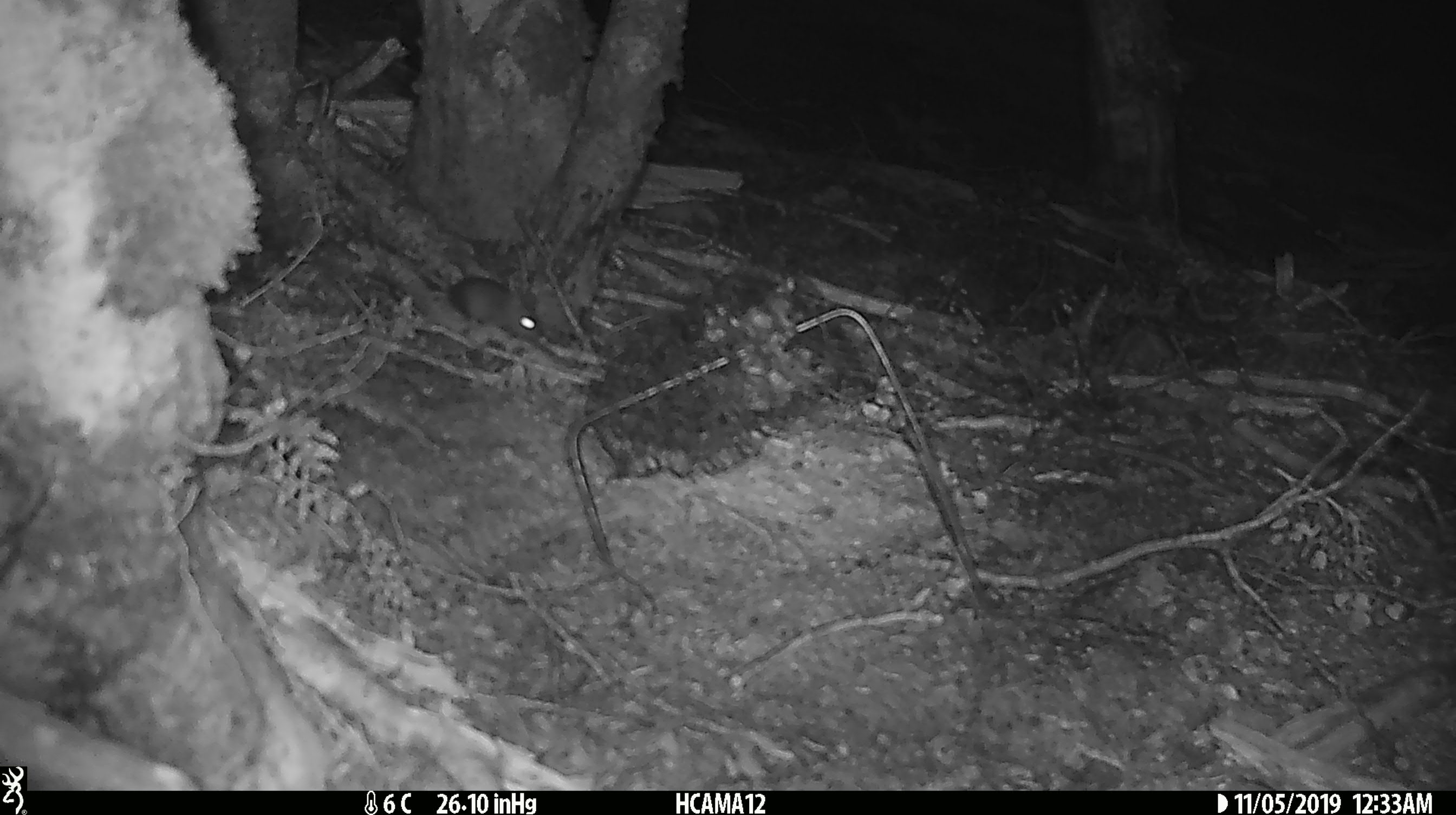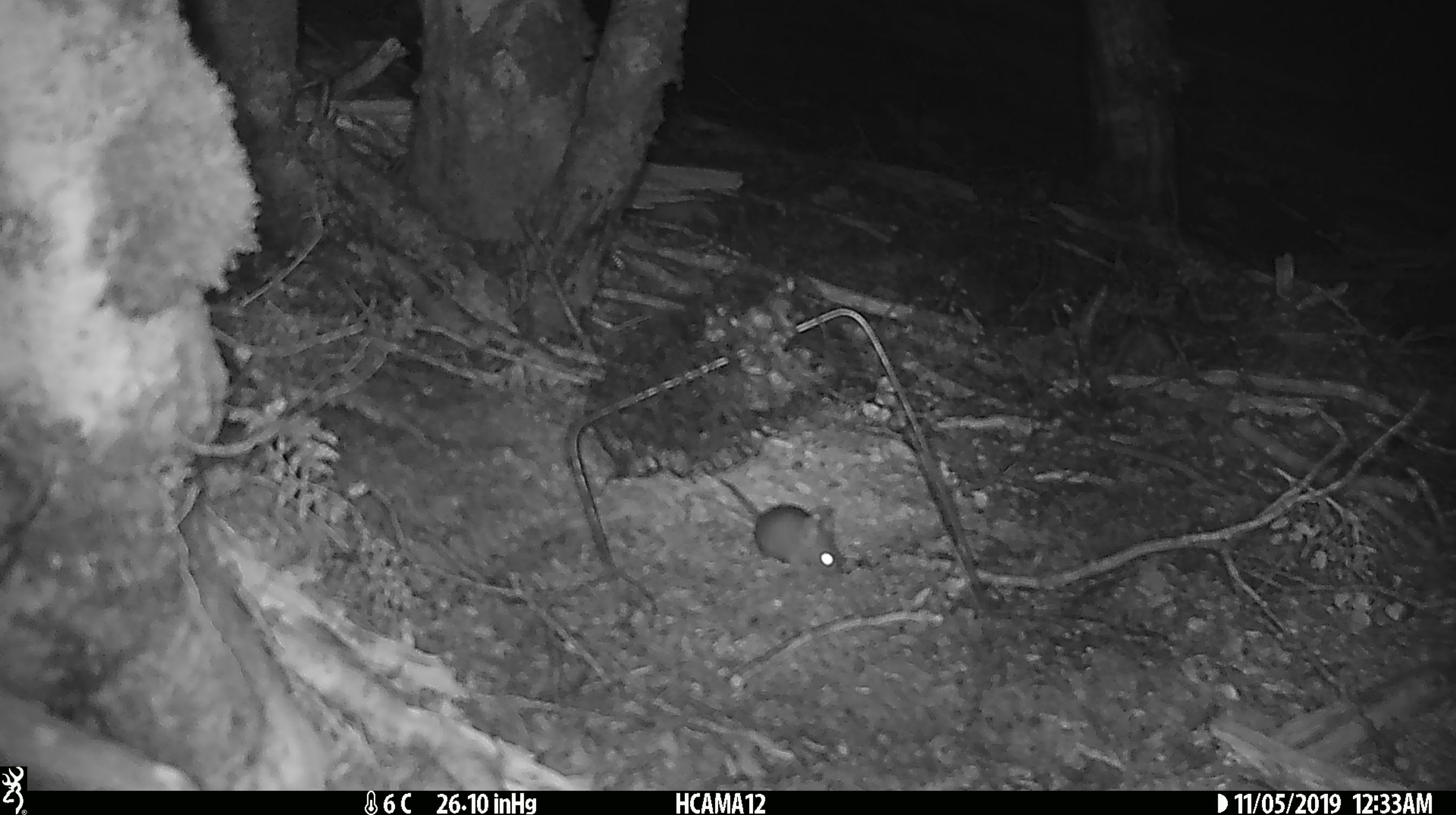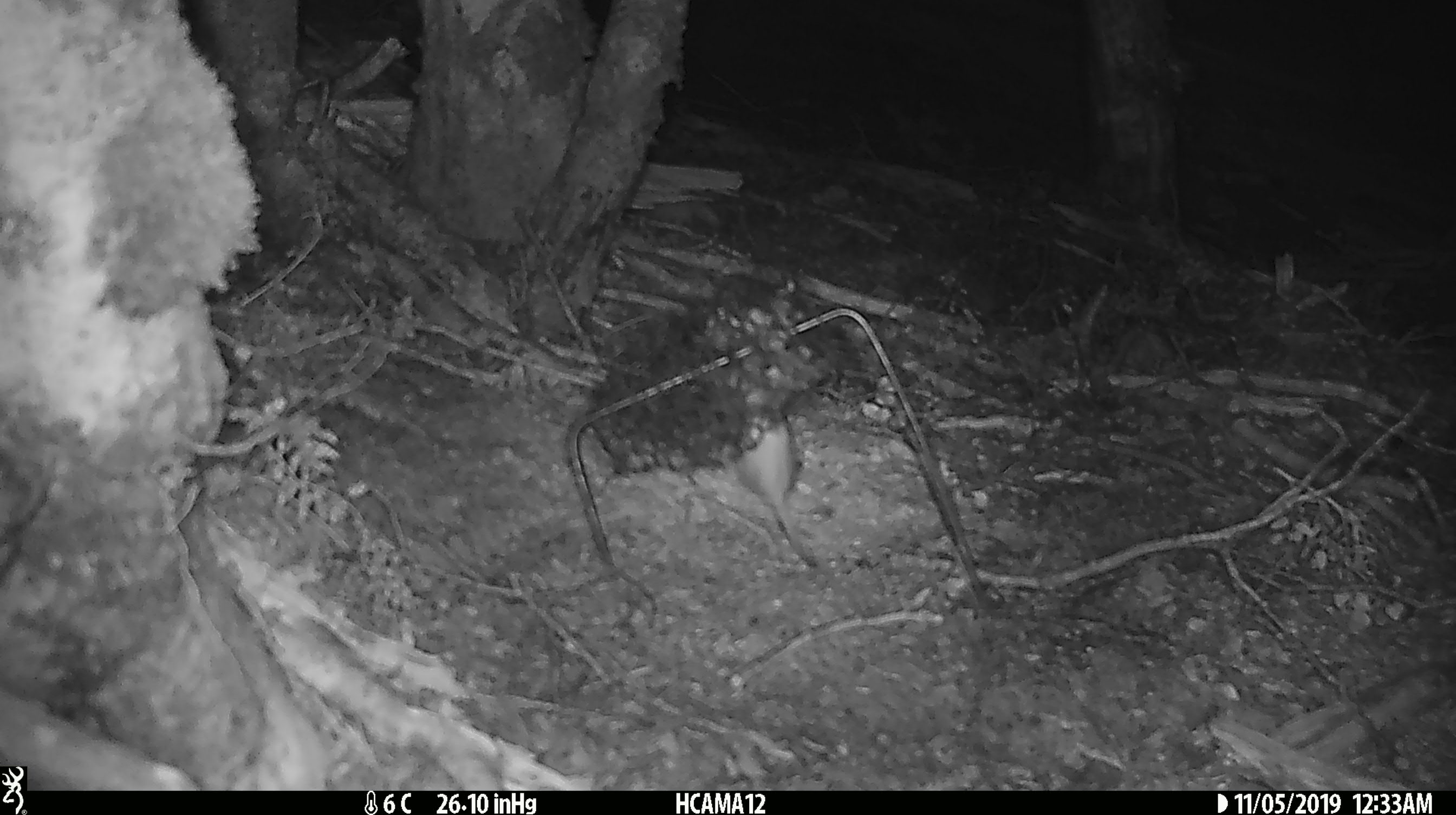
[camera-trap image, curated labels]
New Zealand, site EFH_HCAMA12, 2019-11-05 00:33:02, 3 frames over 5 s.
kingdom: Animalia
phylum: Chordata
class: Mammalia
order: Rodentia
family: Muridae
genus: Mus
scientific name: Mus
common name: mouse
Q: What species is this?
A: Mouse (Mus).